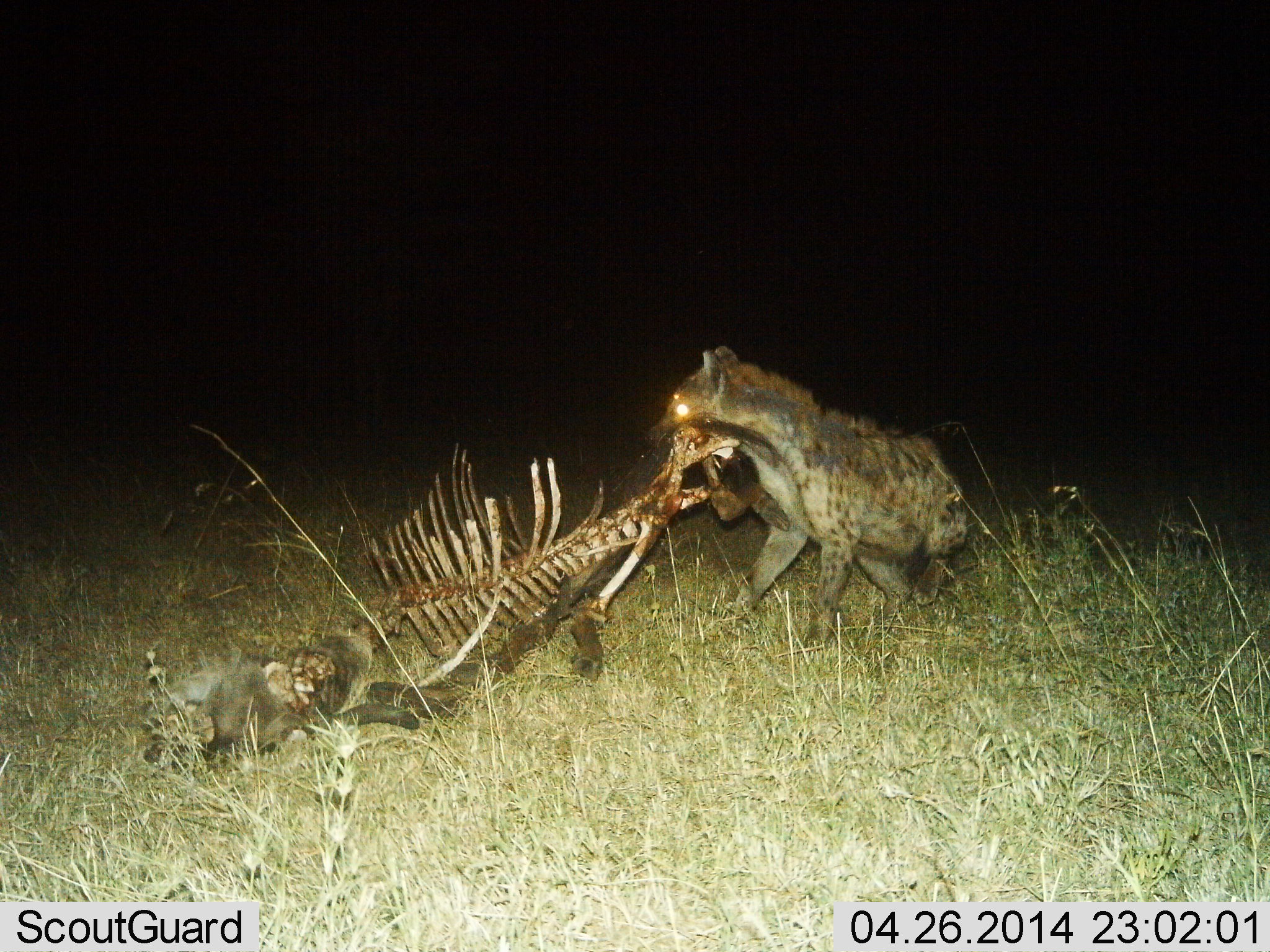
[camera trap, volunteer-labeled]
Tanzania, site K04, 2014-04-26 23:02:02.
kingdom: Animalia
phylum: Chordata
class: Mammalia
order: Carnivora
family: Hyaenidae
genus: Crocuta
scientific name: Crocuta crocuta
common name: spotted hyena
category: hyenaspotted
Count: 1.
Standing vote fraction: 0%.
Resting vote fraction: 0%.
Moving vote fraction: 9%.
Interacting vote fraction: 0%.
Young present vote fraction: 0%.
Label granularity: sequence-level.